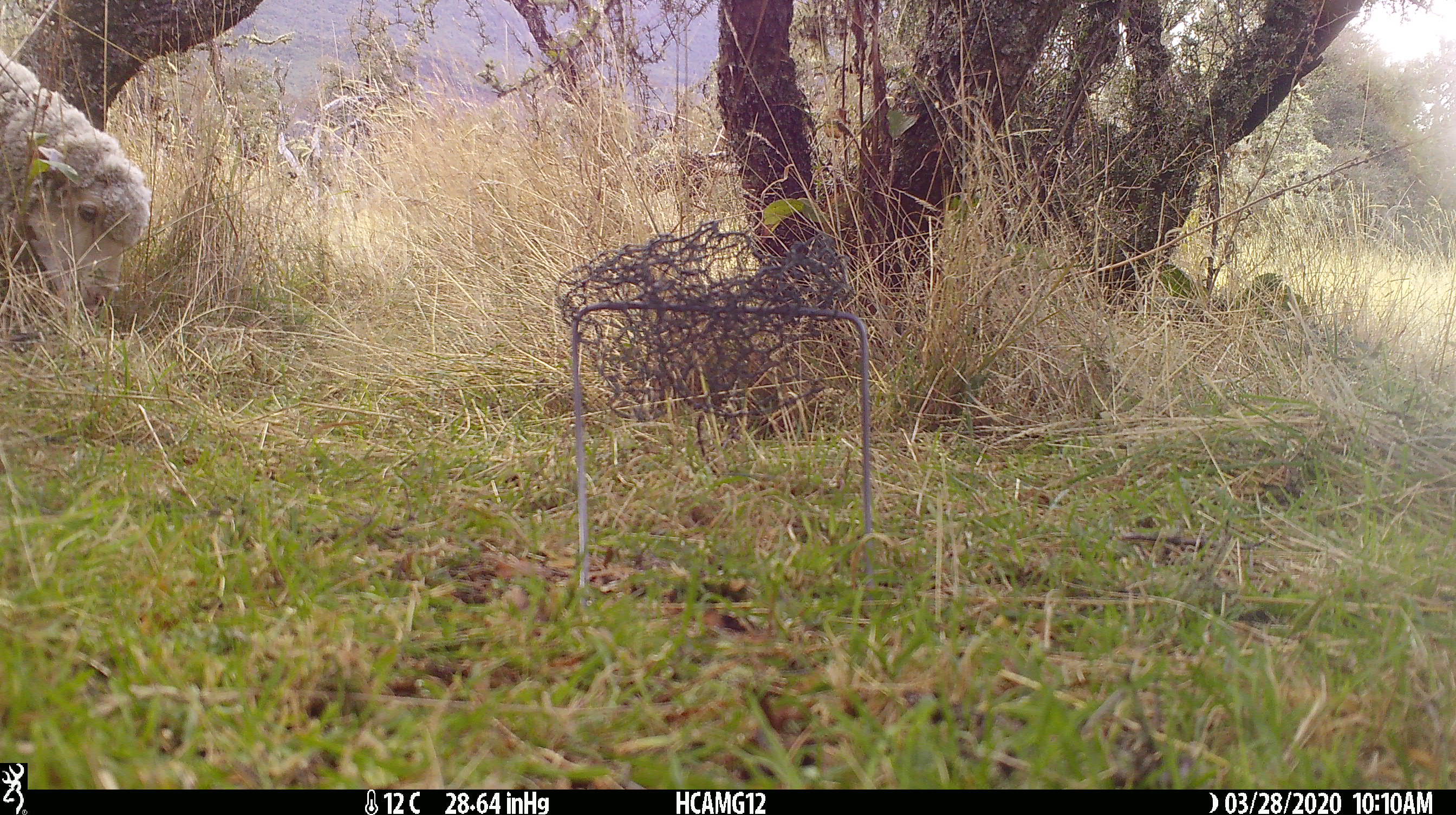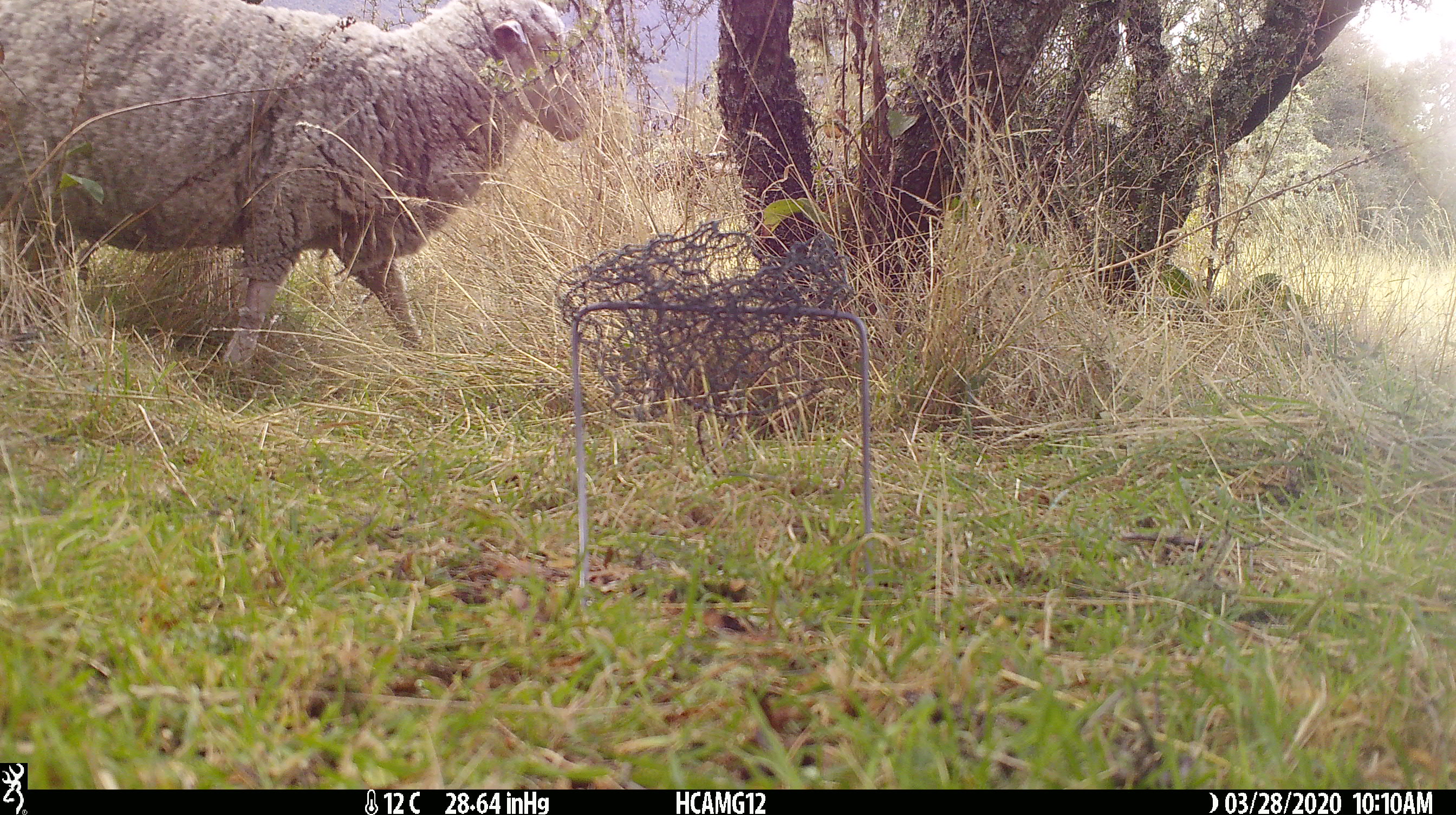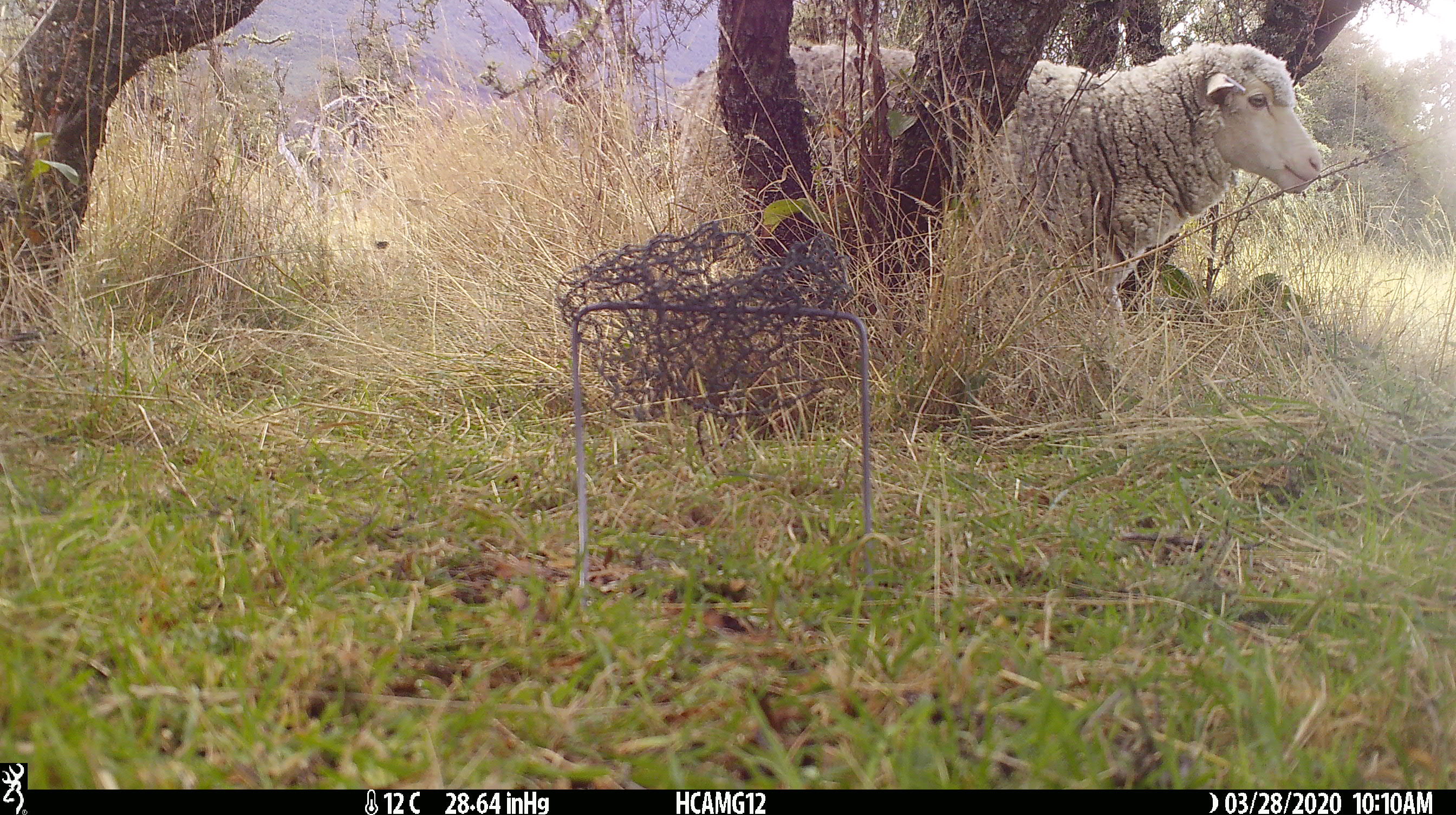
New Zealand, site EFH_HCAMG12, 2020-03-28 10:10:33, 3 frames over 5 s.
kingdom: Animalia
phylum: Chordata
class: Mammalia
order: Artiodactyla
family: Bovidae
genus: Ovis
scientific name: Ovis aries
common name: domestic sheep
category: sheep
Sheep (domestic sheep) (Ovis aries).